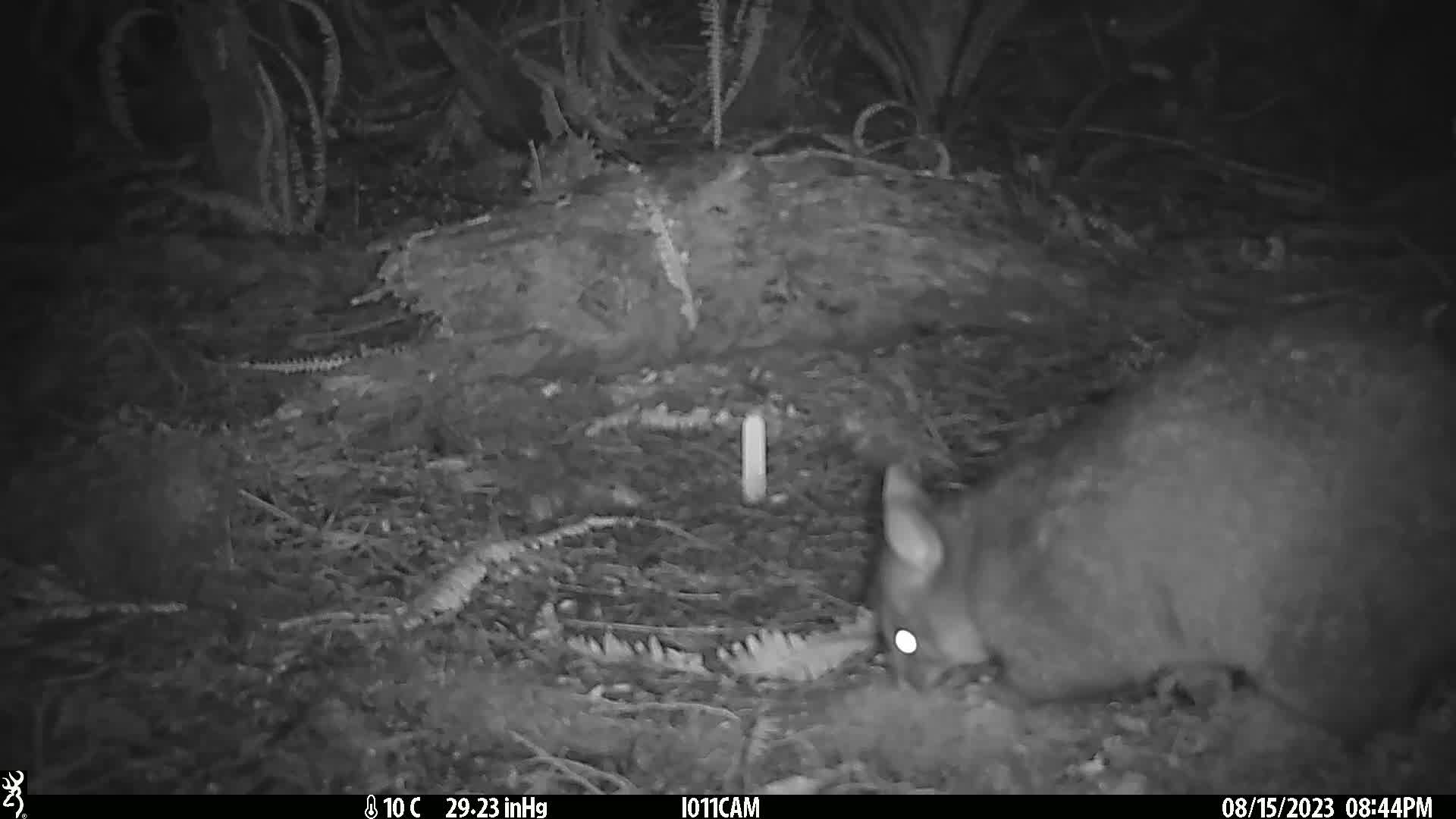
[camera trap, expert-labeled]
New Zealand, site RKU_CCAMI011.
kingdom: Animalia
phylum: Chordata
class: Mammalia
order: Diprotodontia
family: Phalangeridae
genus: Trichosurus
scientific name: Trichosurus vulpecula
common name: common brushtail possum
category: possum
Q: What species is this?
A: Possum (common brushtail possum) (Trichosurus vulpecula).